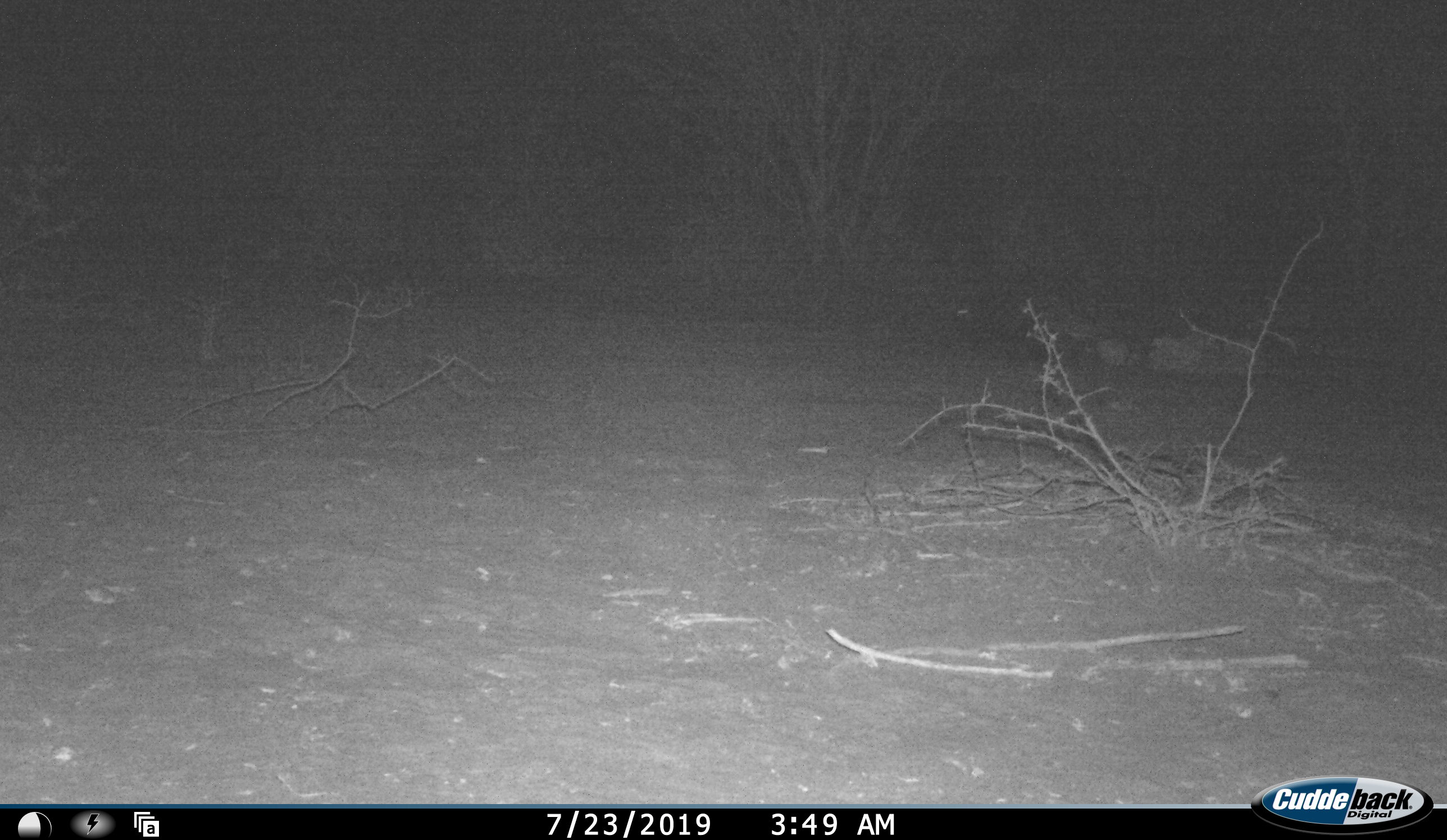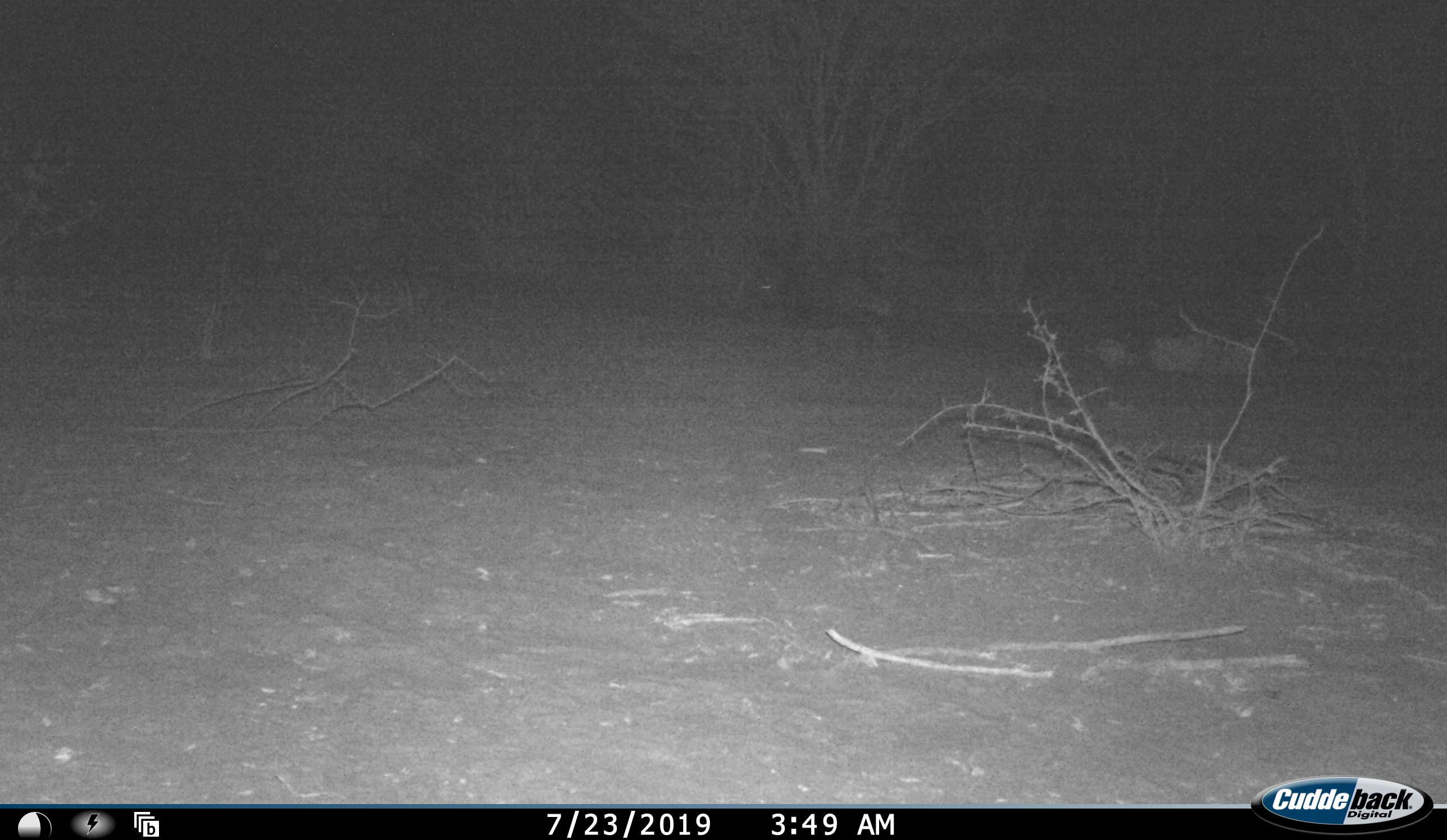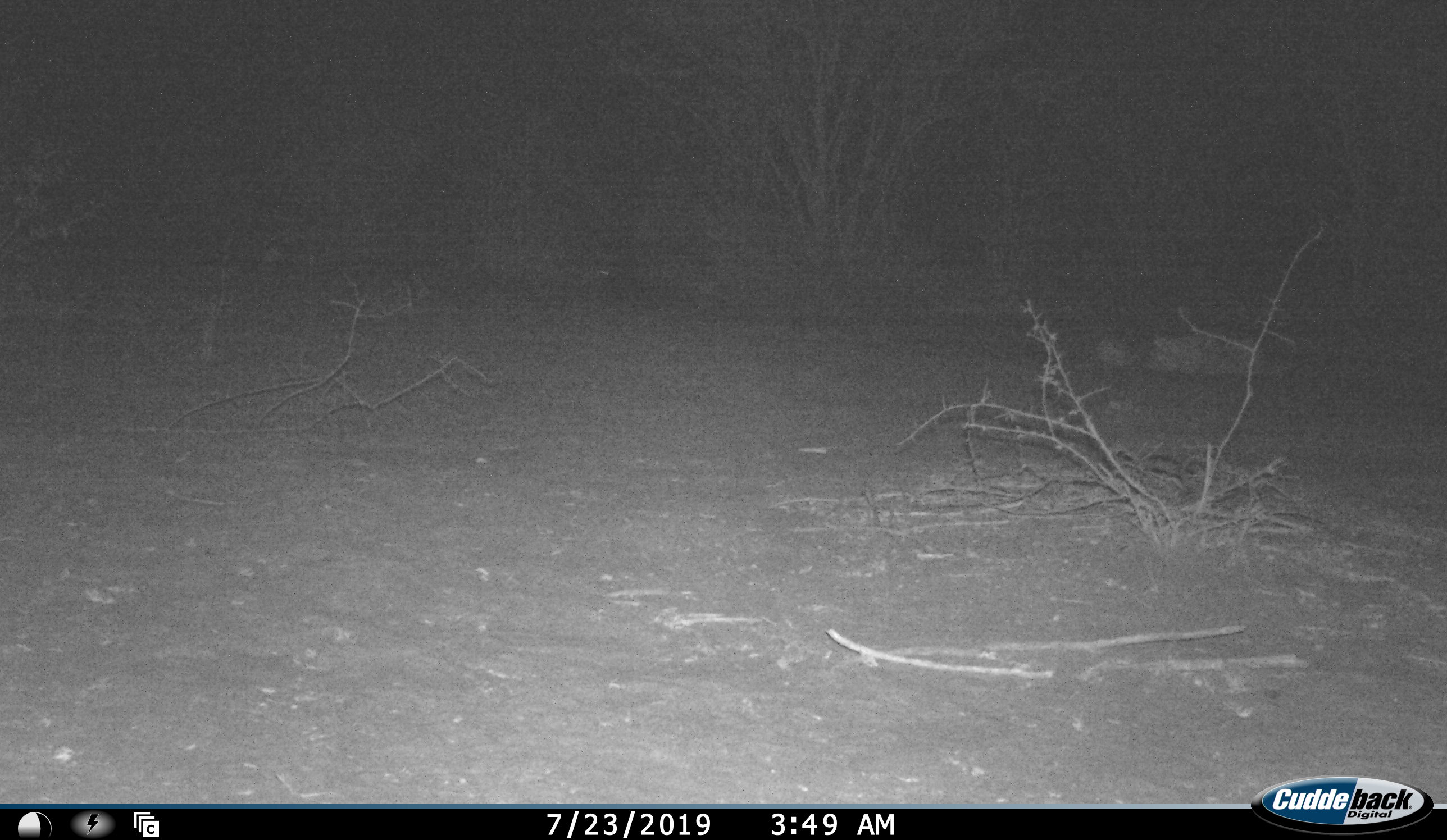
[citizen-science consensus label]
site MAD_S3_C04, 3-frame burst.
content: unidentified animal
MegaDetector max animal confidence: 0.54